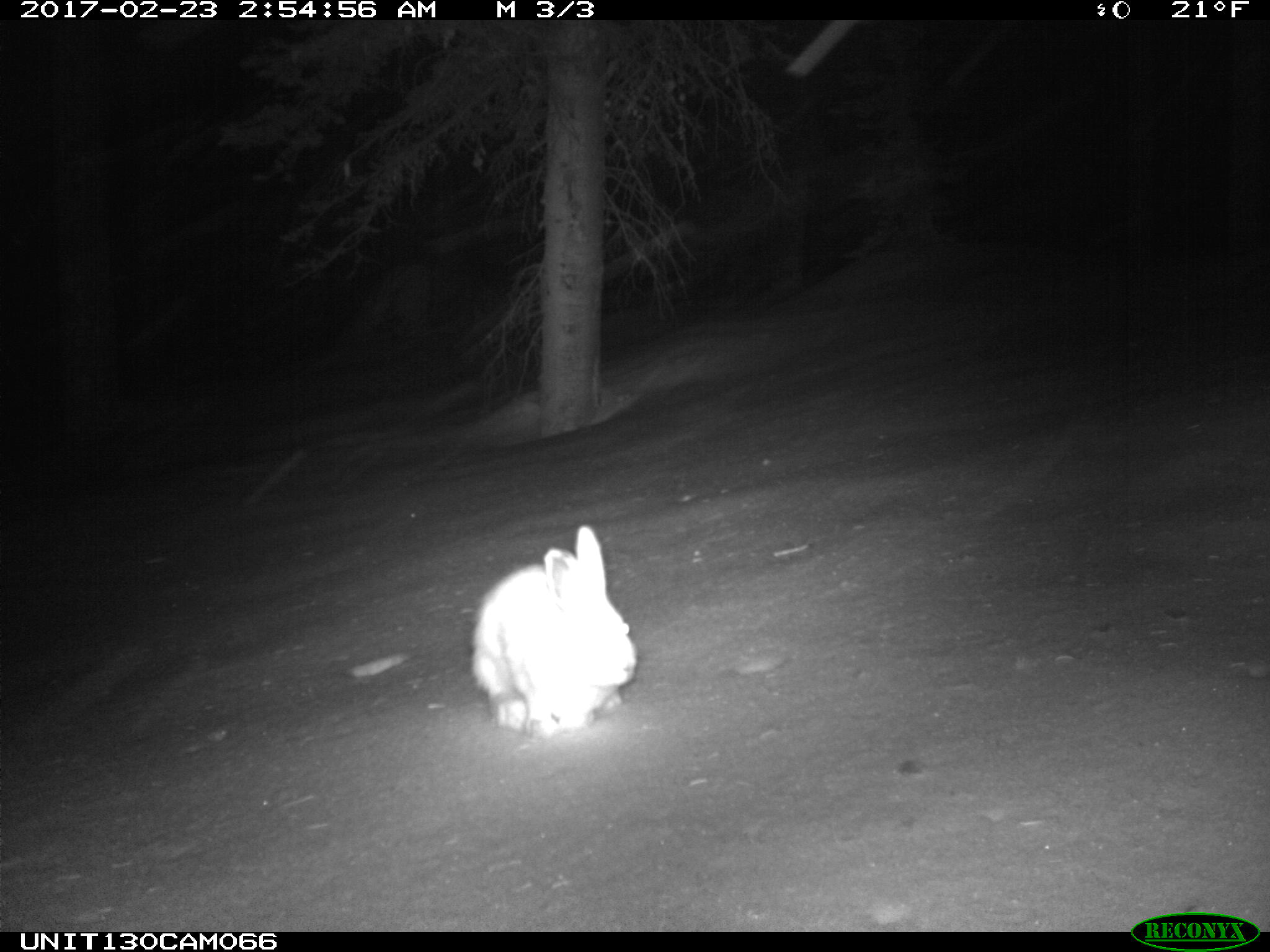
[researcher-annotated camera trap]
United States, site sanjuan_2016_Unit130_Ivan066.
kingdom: Animalia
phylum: Chordata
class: Mammalia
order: Lagomorpha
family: Leporidae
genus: Lepus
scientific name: Lepus americanus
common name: snowshoe hare